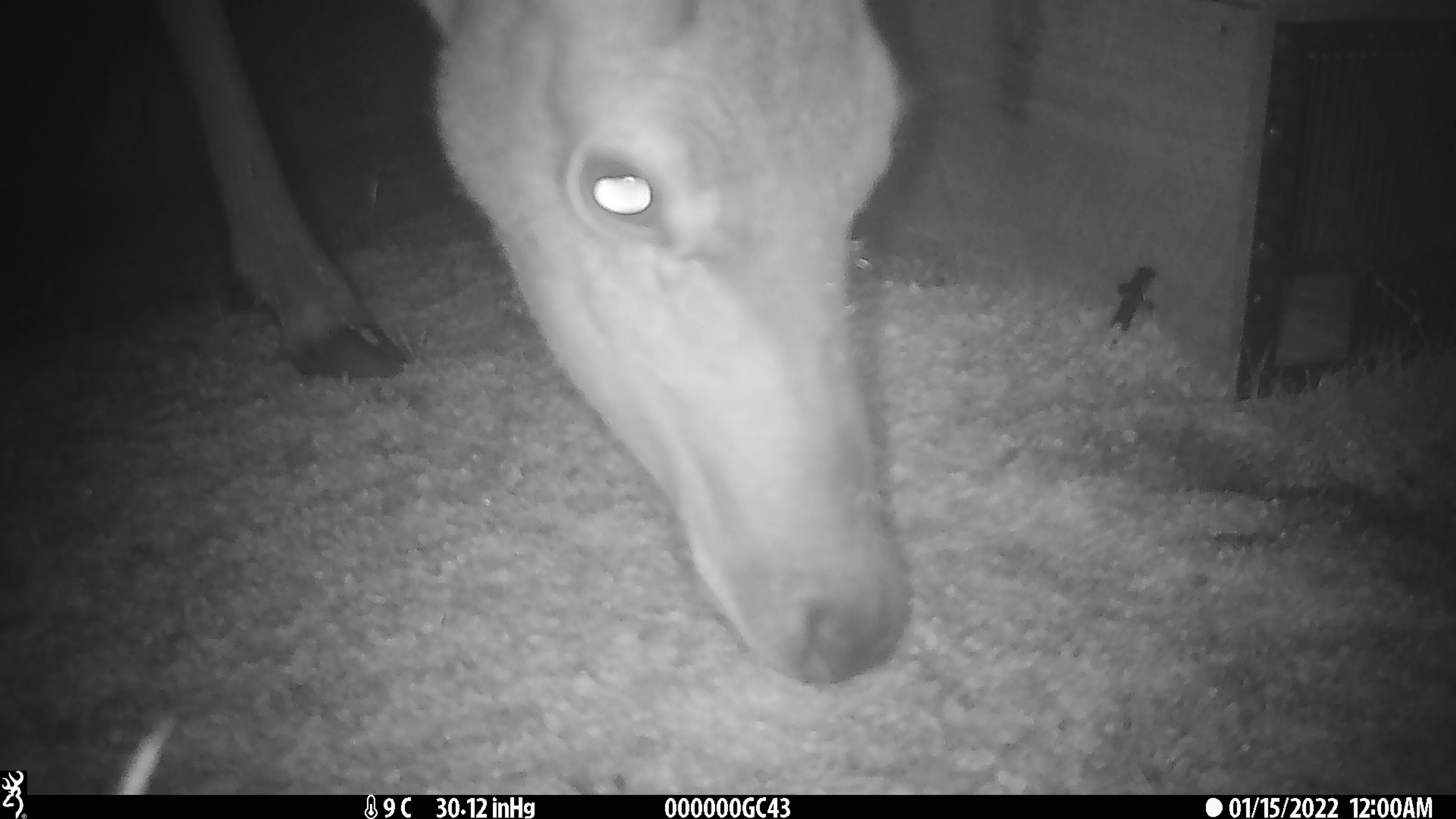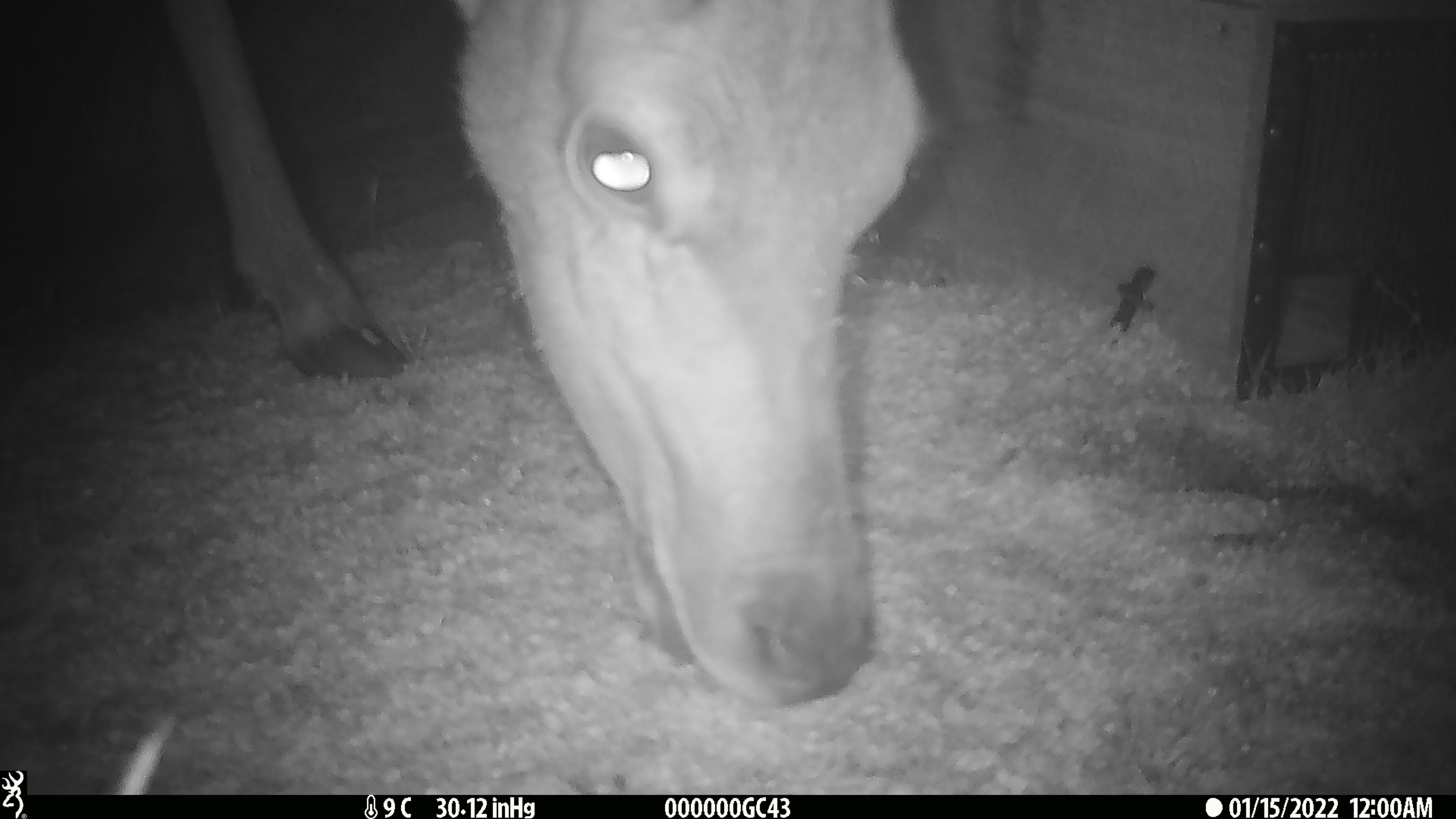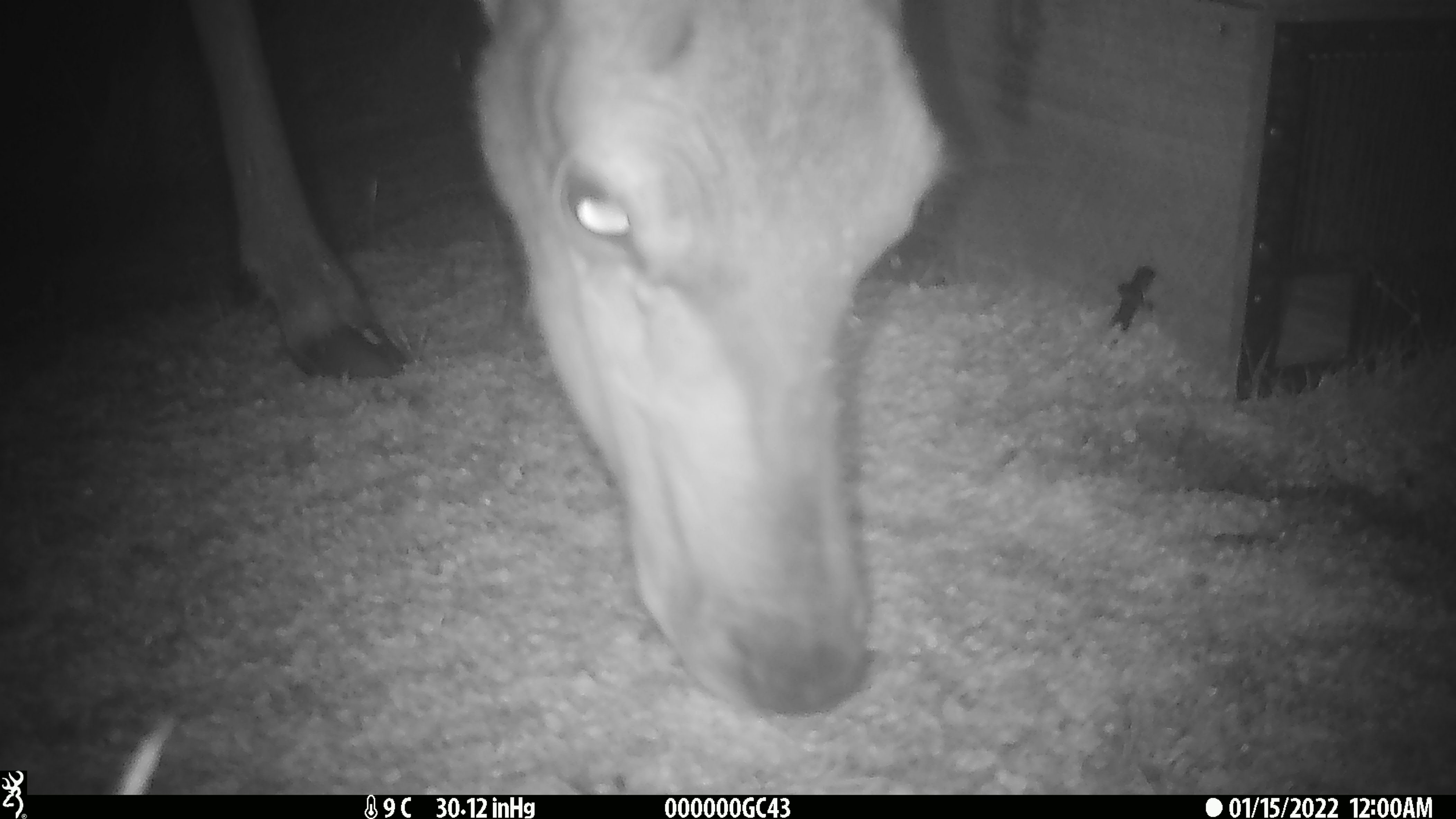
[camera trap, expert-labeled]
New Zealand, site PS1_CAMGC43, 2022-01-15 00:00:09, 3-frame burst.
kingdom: Animalia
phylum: Chordata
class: Mammalia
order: Artiodactyla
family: Cervidae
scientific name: Cervidae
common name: deer